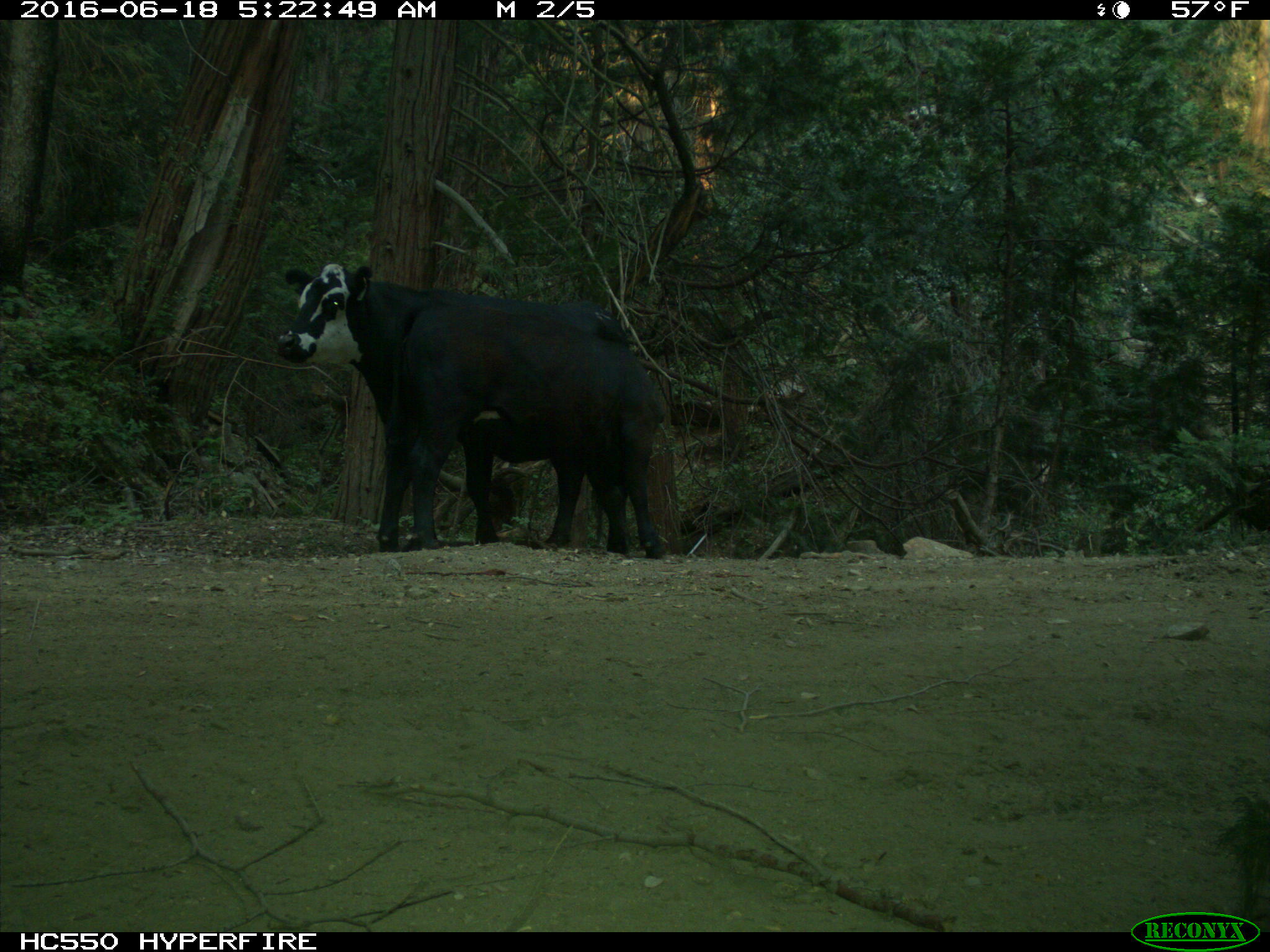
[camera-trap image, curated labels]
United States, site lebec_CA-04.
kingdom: Animalia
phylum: Chordata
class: Mammalia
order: Artiodactyla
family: Bovidae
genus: Bos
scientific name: Bos taurus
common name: domestic cow